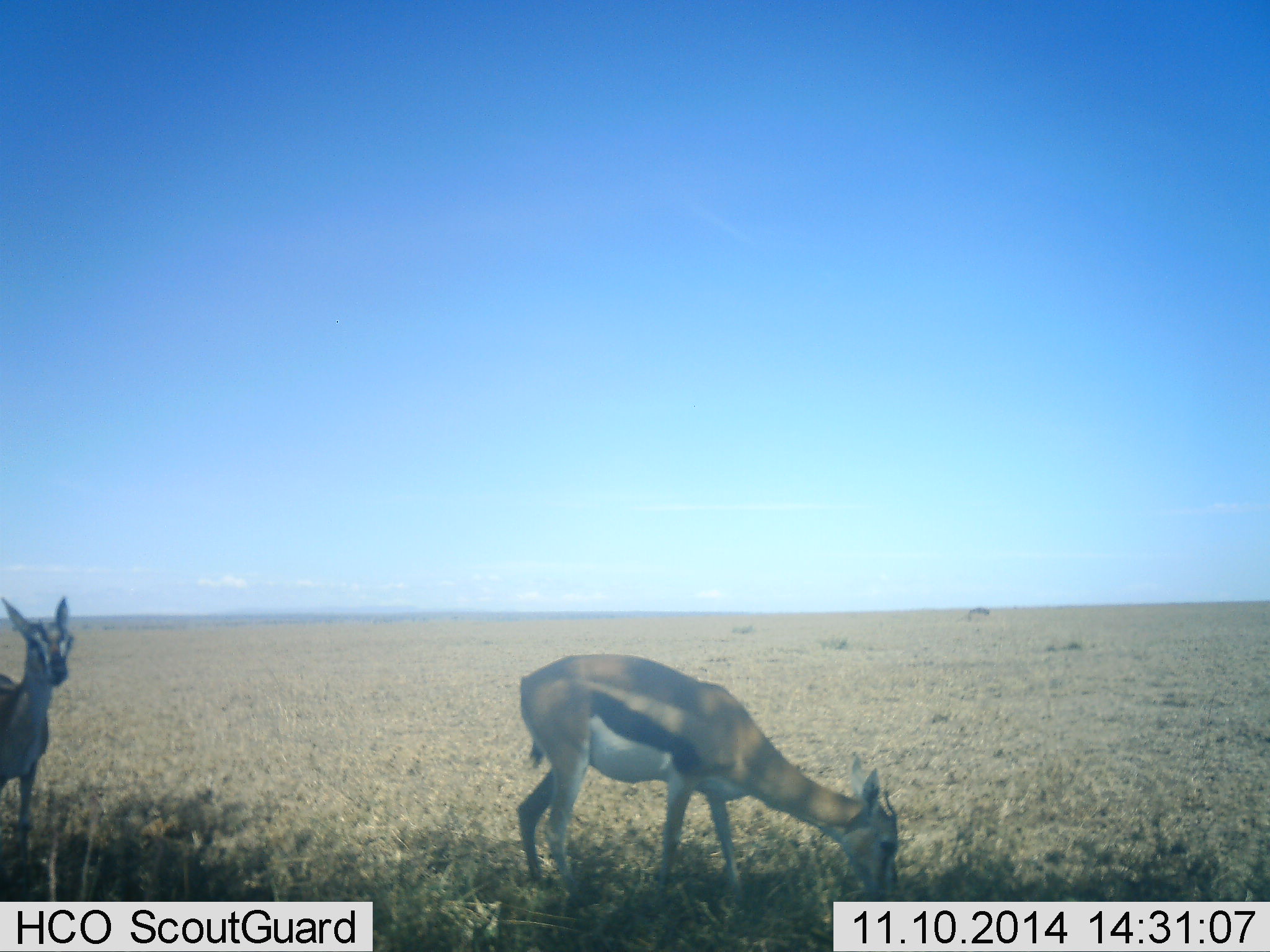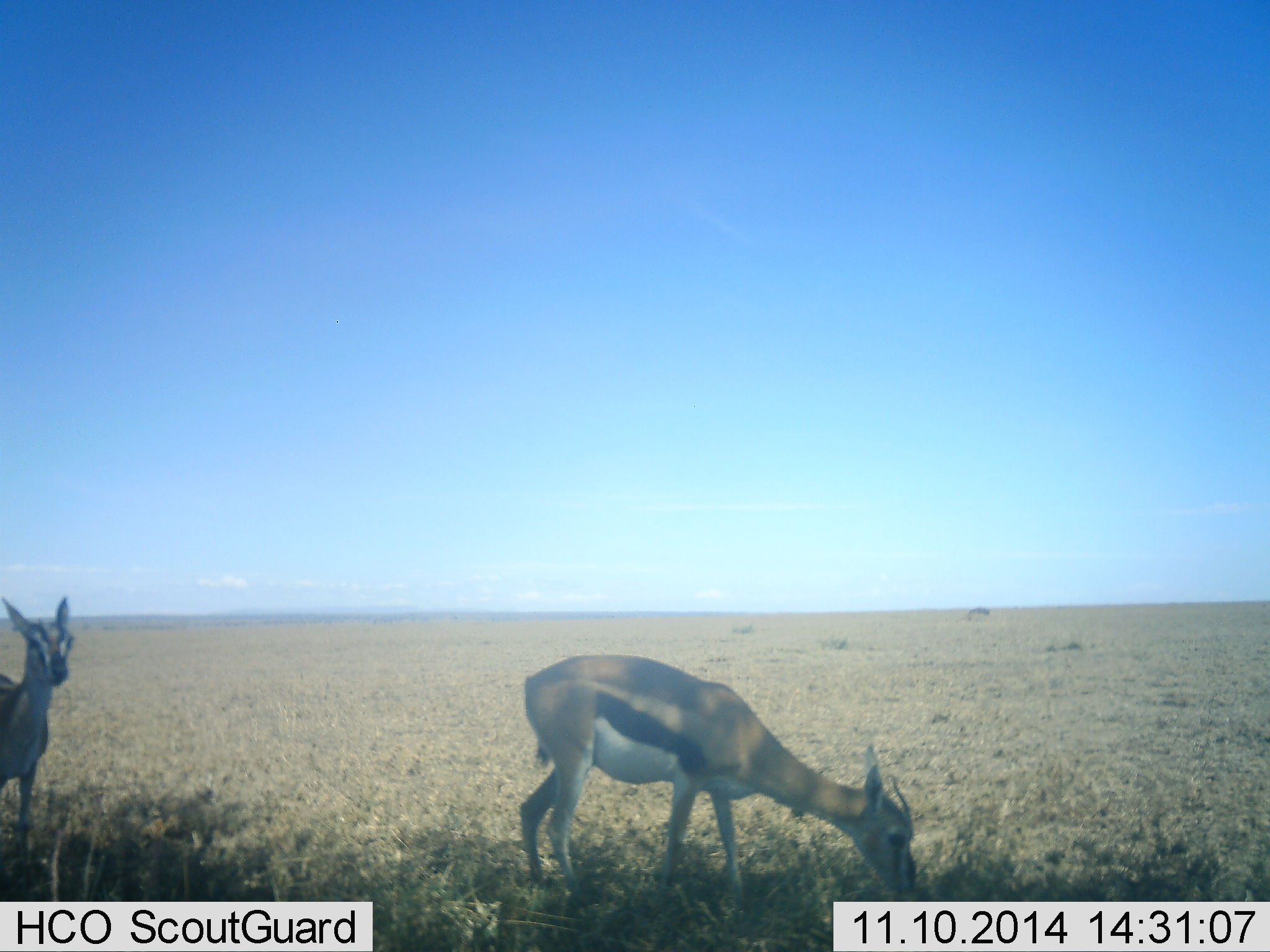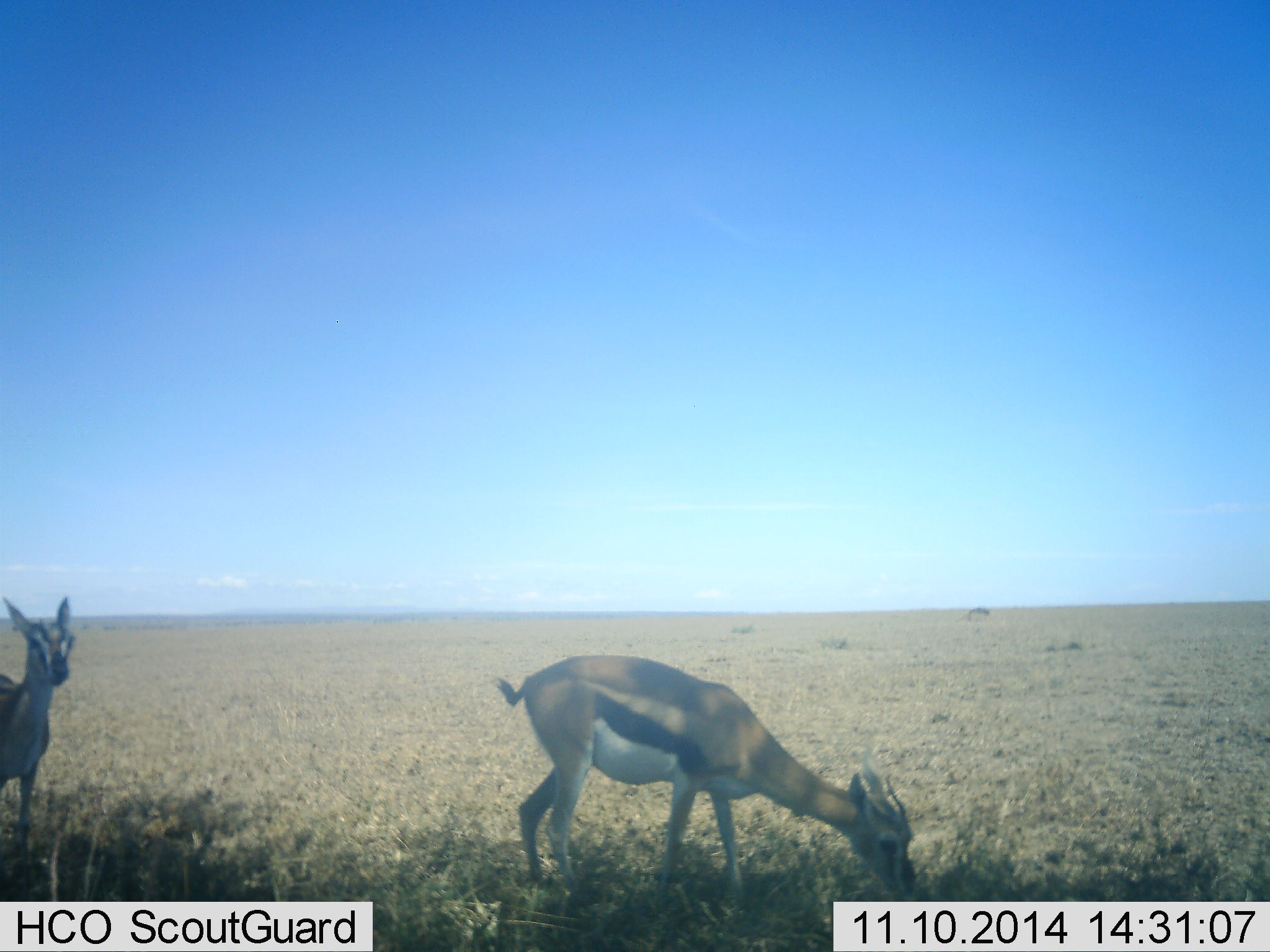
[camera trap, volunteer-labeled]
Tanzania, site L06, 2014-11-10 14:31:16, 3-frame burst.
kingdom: Animalia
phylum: Chordata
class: Mammalia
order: Artiodactyla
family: Bovidae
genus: Eudorcas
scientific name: Eudorcas thomsonii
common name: thomson's gazelle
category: gazellethomsons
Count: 2.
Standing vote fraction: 80%.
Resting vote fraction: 0%.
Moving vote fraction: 0%.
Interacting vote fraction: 0%.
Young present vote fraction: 0%.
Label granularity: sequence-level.